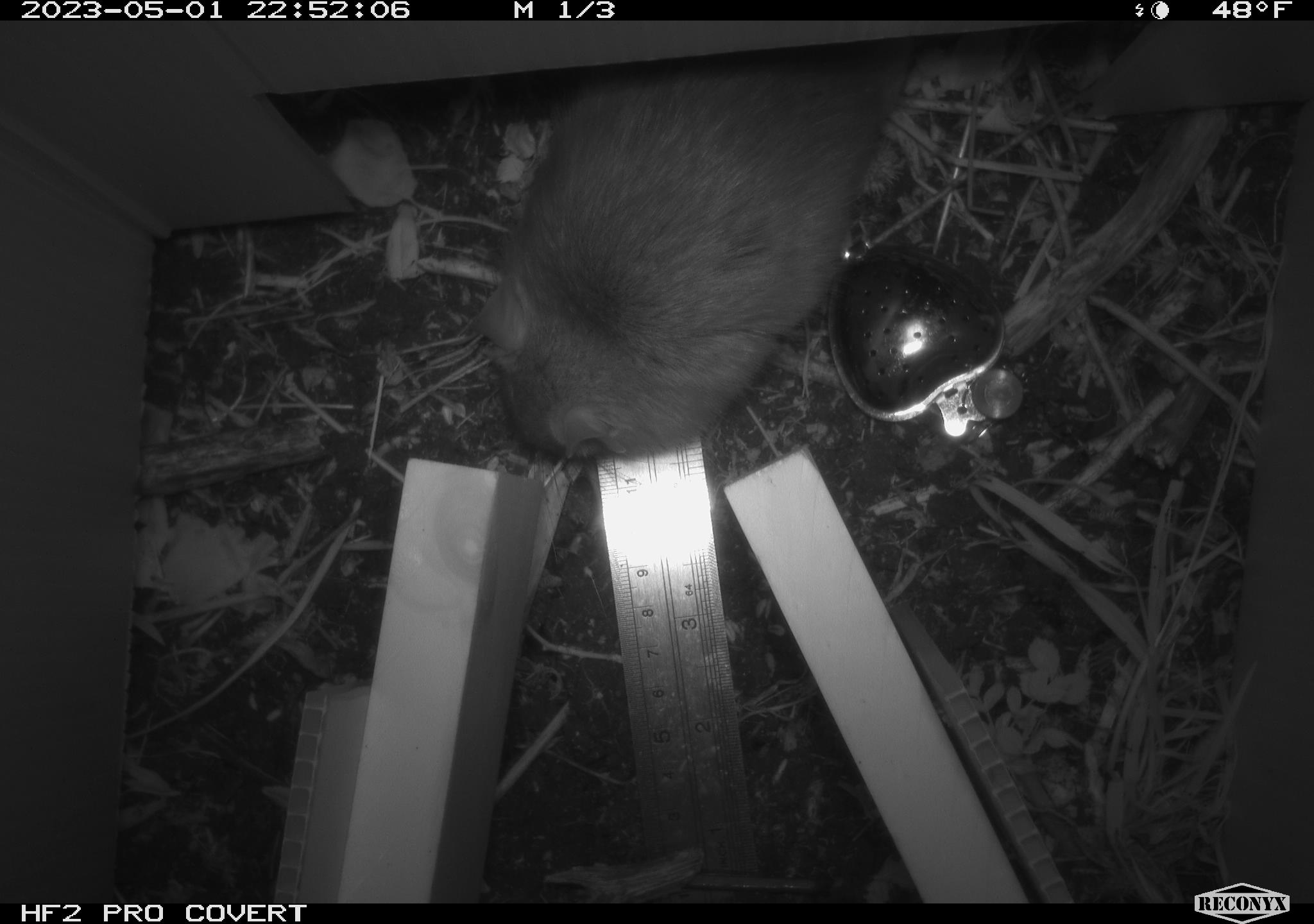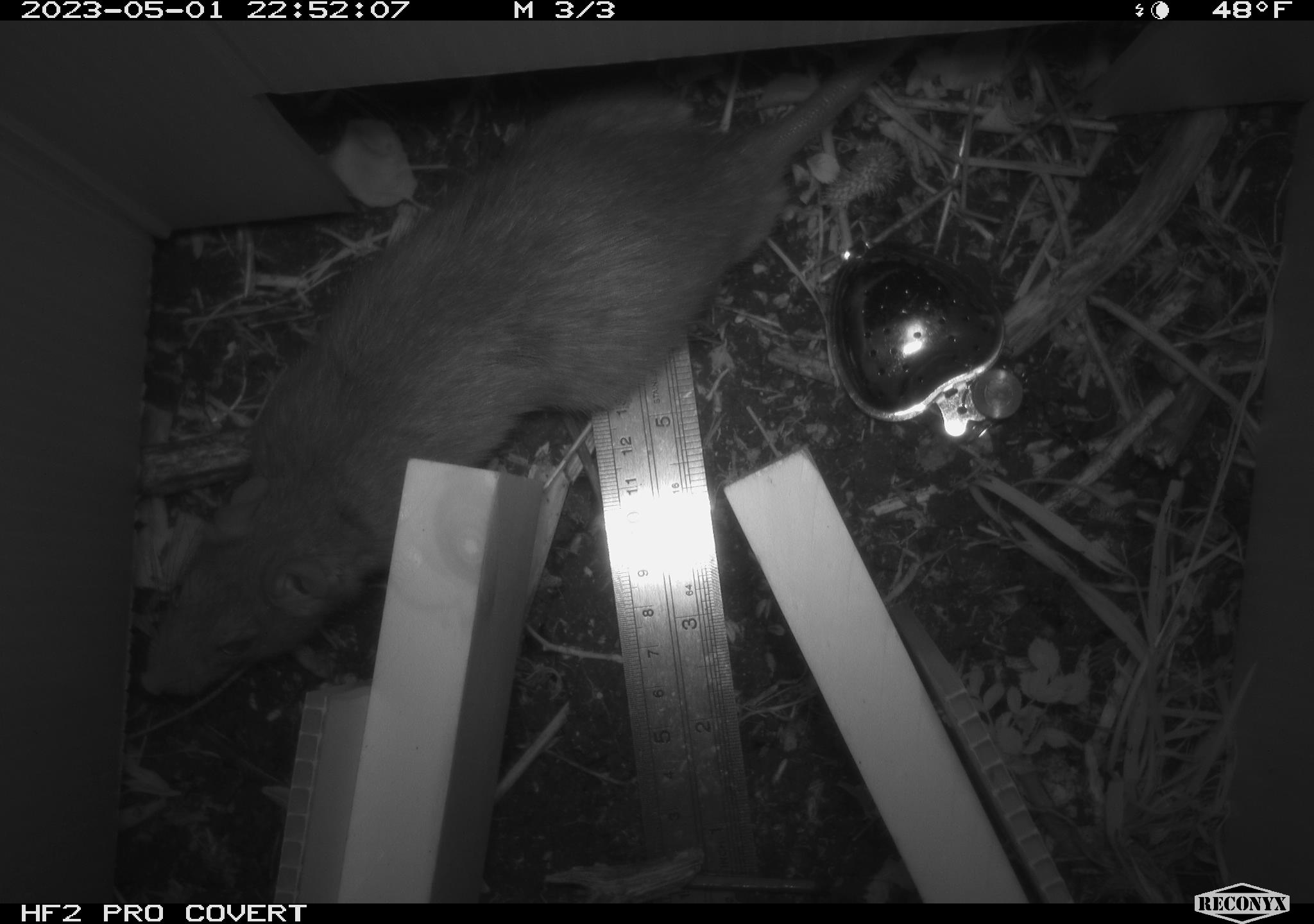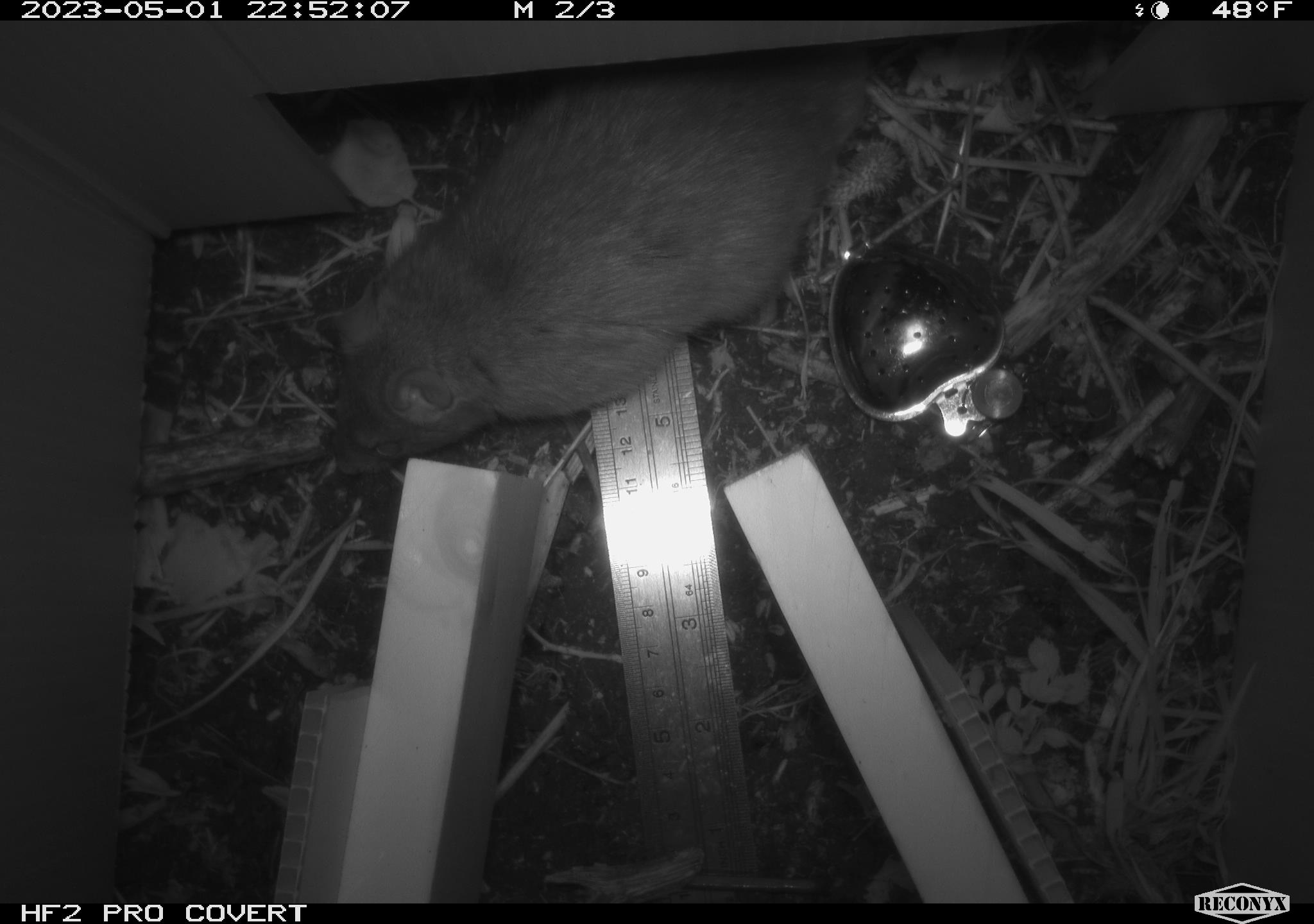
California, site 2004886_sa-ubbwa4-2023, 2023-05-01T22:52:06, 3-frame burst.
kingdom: Animalia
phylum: Chordata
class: Mammalia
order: Rodentia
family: Muridae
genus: Rattus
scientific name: Rattus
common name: rat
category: rattus species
Rattus species (rat) (Rattus).